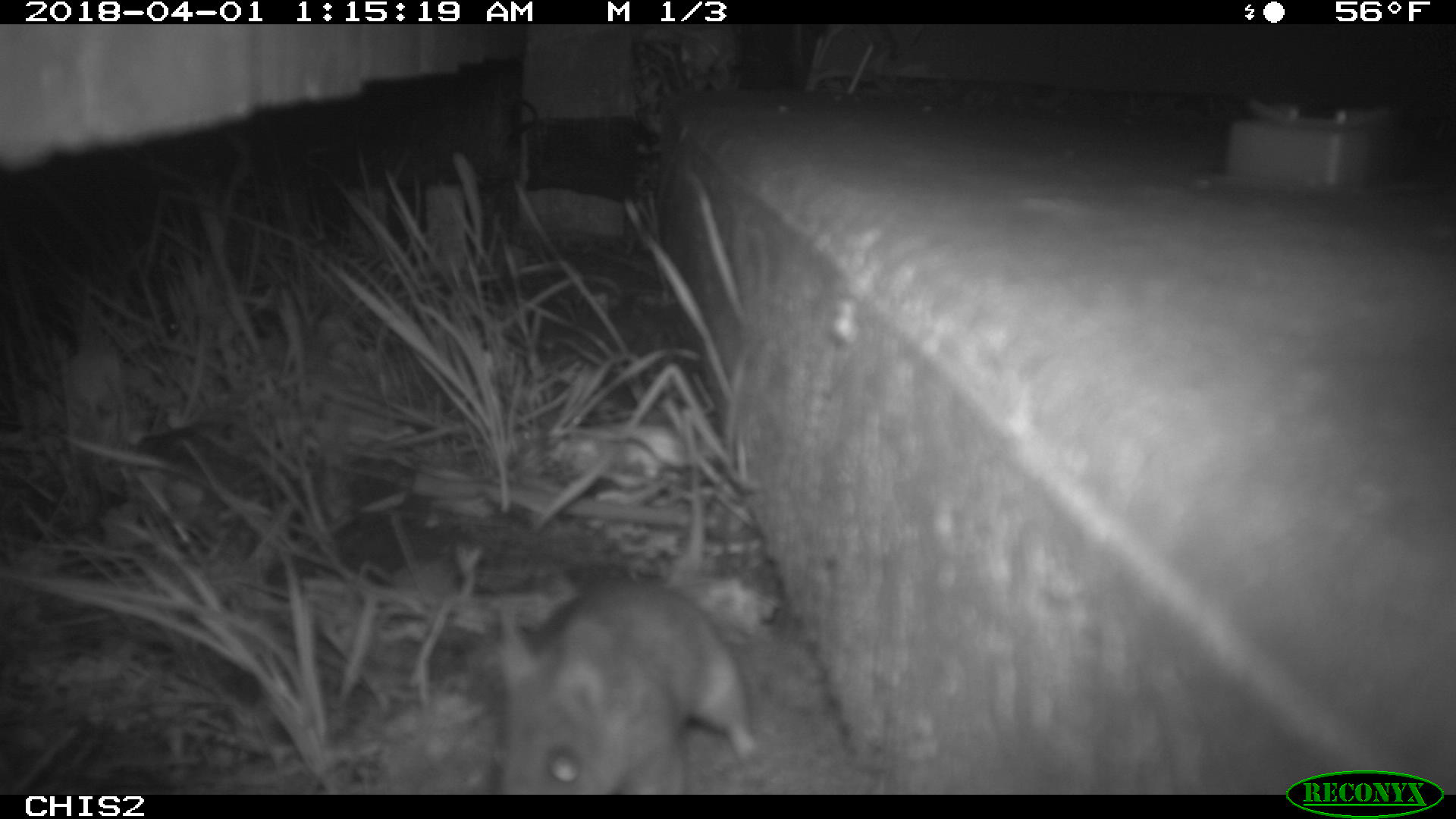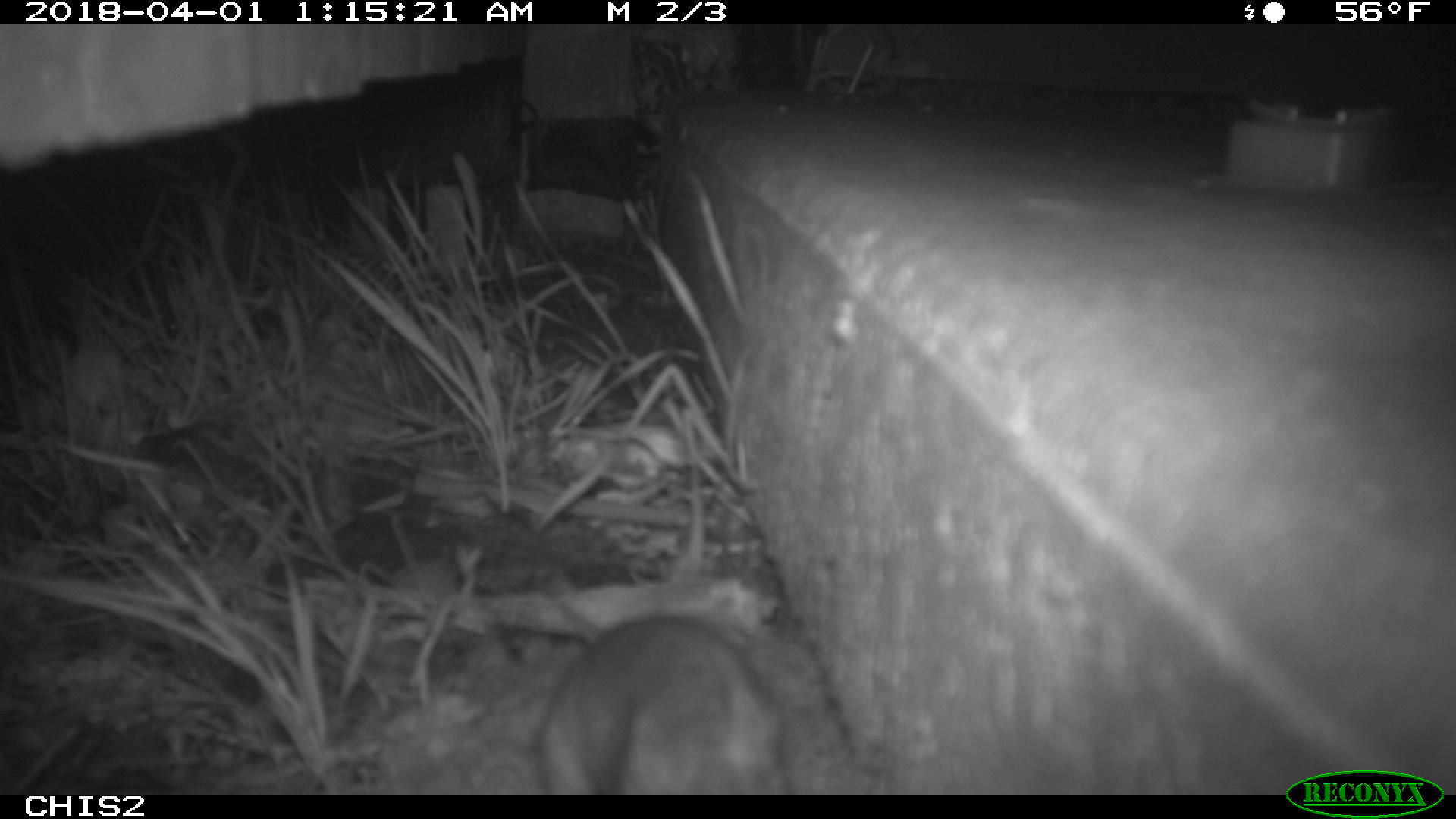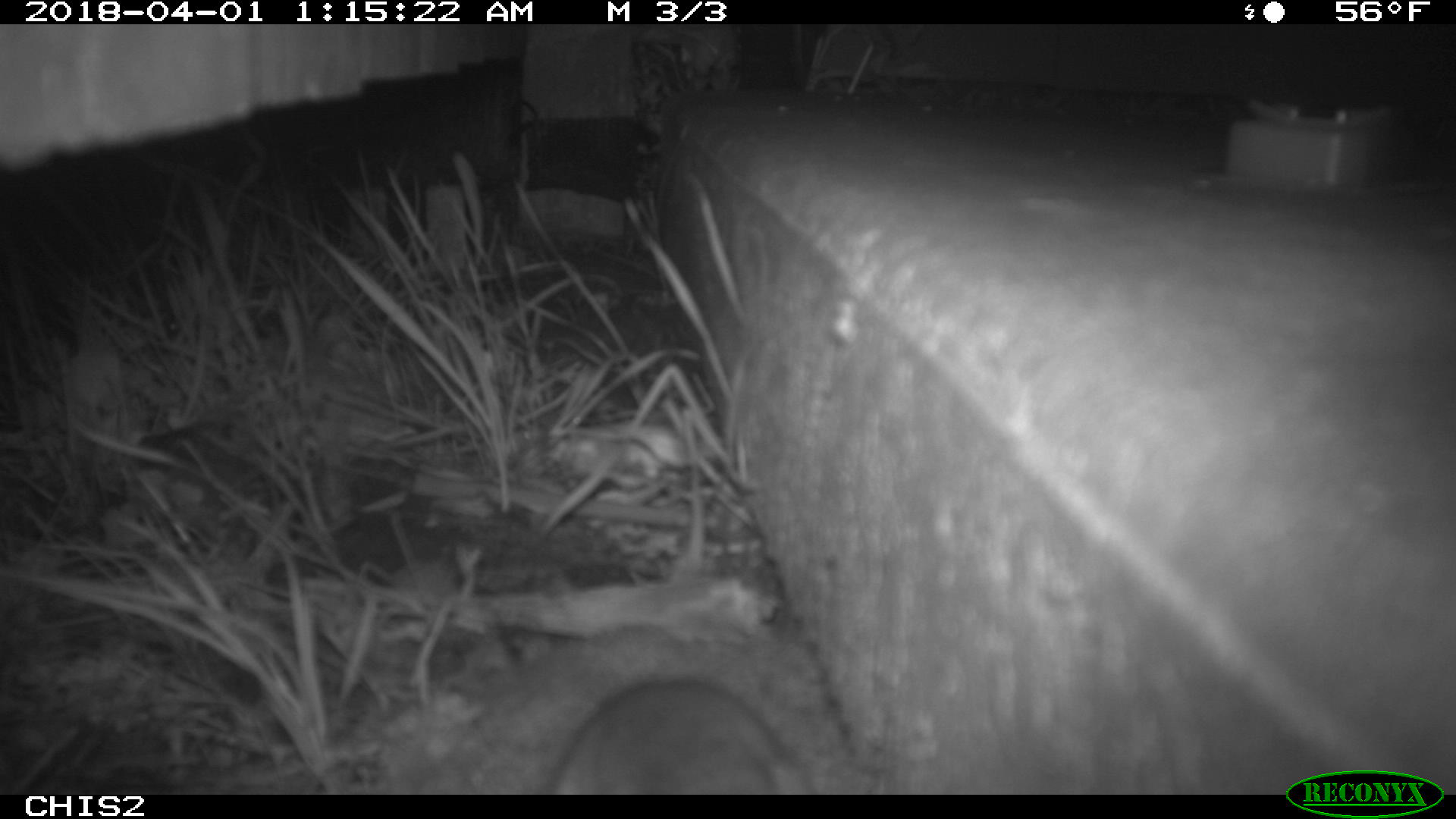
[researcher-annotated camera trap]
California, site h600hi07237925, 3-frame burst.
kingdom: Animalia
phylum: Chordata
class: Mammalia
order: Rodentia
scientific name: Rodentia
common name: rodent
Rodent (Rodentia).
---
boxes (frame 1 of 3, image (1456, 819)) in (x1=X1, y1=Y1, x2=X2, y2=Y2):
rodent: (x1=490, y1=580, x2=758, y2=789)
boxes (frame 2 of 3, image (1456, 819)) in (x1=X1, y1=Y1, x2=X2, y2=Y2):
rodent: (x1=535, y1=554, x2=790, y2=791)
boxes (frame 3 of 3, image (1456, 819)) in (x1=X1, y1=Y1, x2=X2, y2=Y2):
rodent: (x1=549, y1=676, x2=810, y2=794)